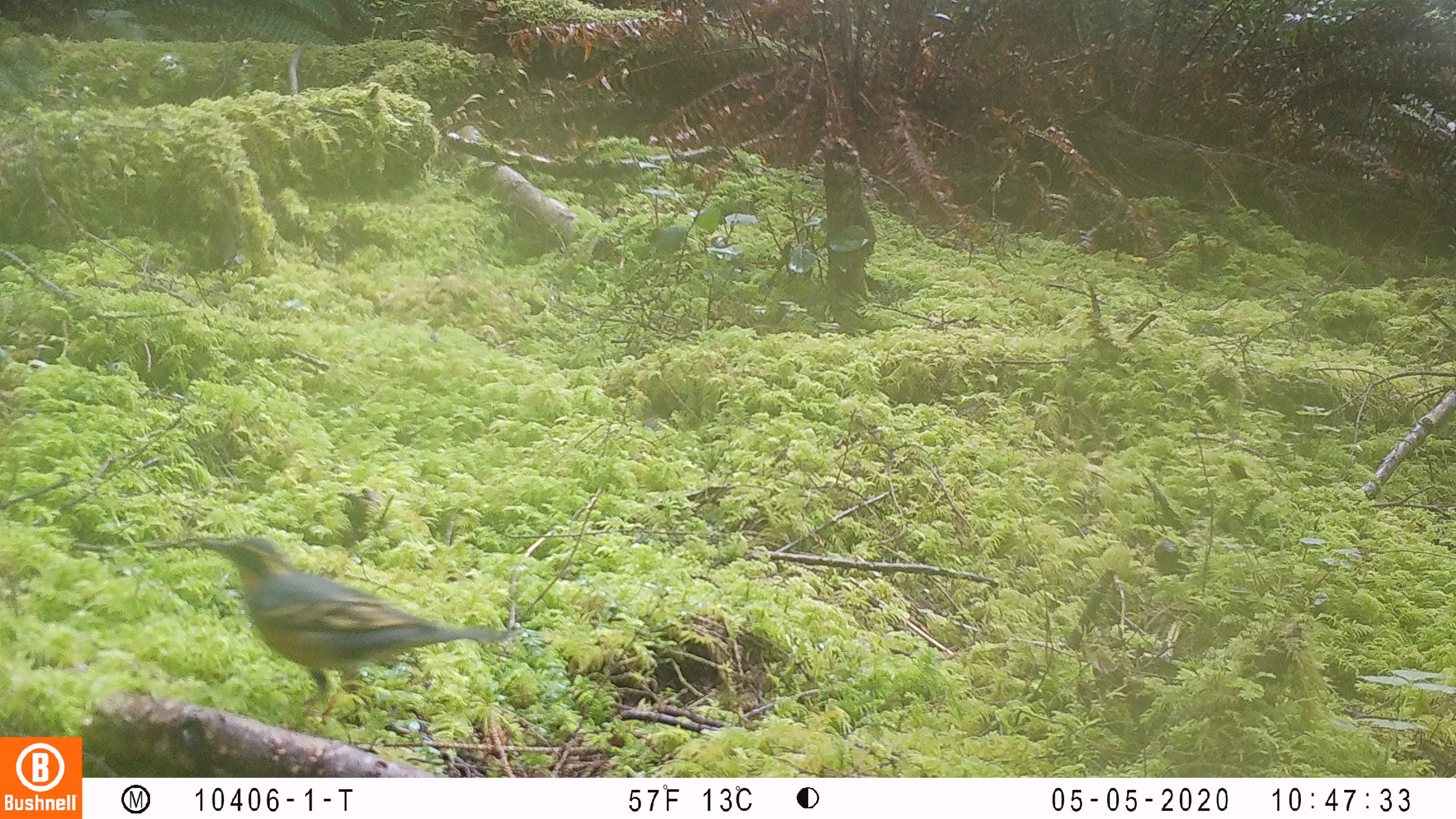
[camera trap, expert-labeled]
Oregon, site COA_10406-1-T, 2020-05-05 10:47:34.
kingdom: Animalia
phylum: Chordata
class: Aves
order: Passeriformes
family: Turdidae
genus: Ixoreus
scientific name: Ixoreus naevius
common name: varied thrush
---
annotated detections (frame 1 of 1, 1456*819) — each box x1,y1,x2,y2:
varied thrush: 195,535,495,724